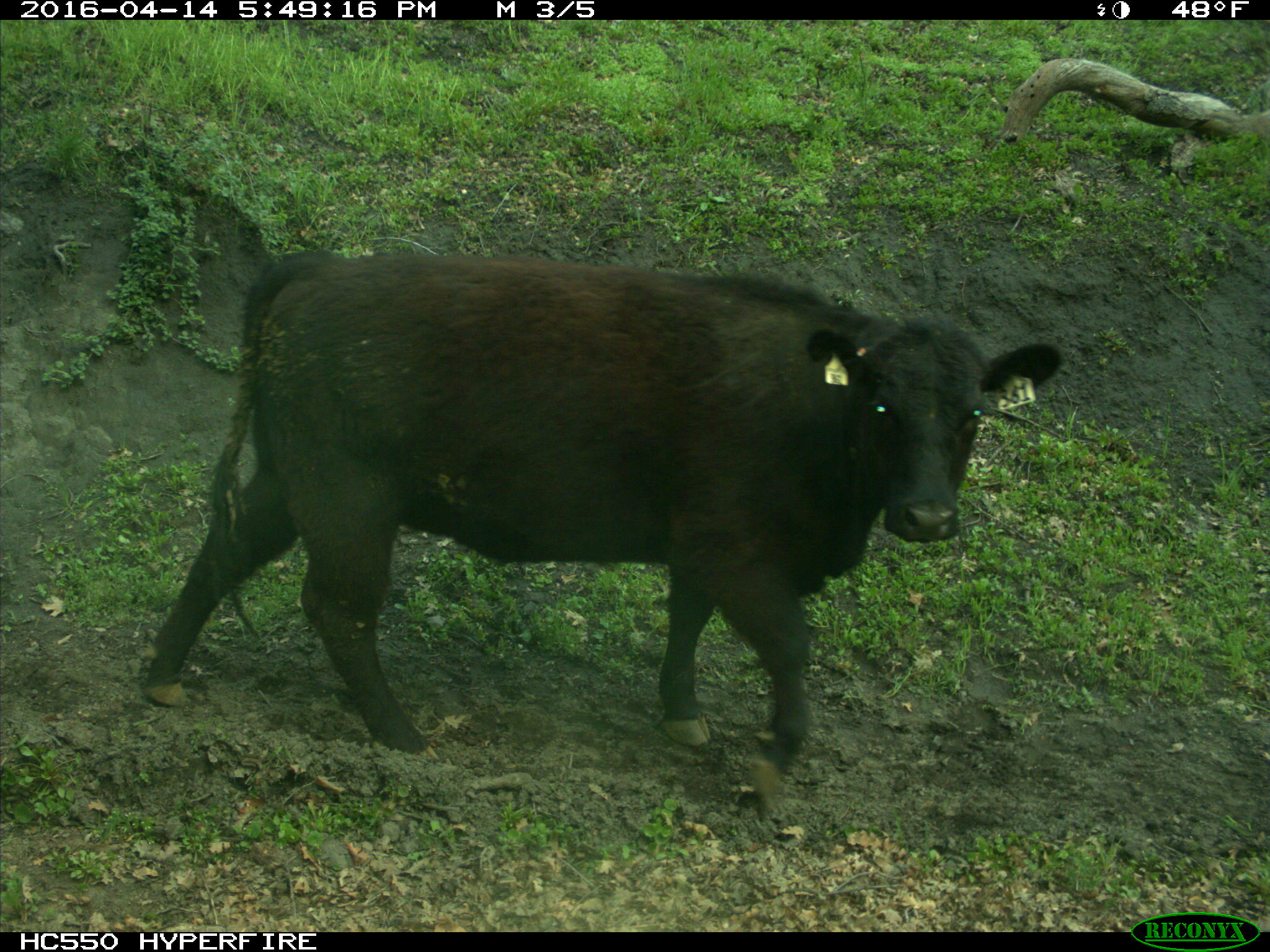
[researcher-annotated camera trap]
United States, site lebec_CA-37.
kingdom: Animalia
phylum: Chordata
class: Mammalia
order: Artiodactyla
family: Bovidae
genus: Bos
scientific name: Bos taurus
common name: domestic cow